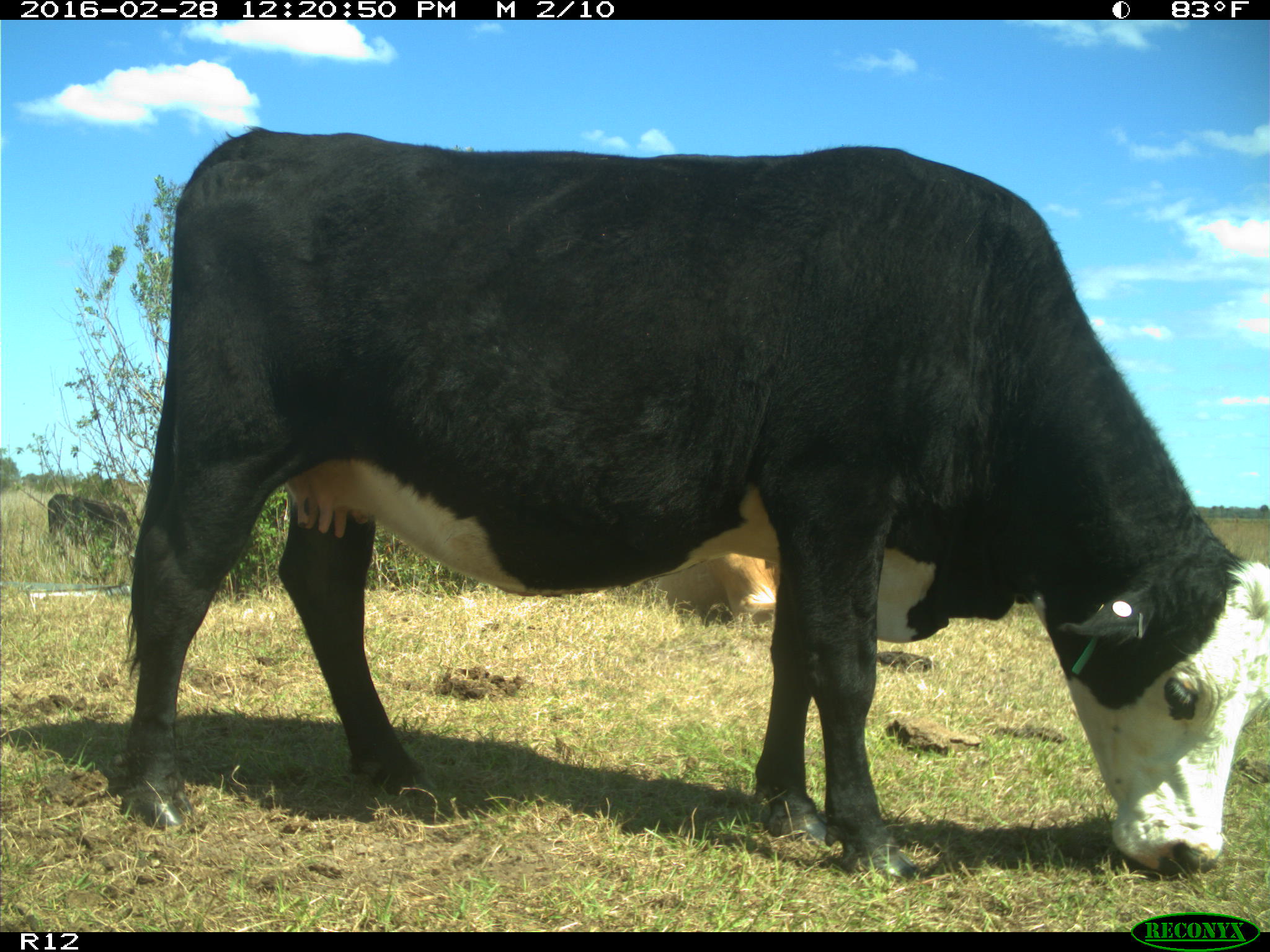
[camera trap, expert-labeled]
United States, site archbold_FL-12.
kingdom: Animalia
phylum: Chordata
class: Mammalia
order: Artiodactyla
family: Bovidae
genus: Bos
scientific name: Bos taurus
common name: domestic cow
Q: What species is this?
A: Bos taurus (domestic cow).